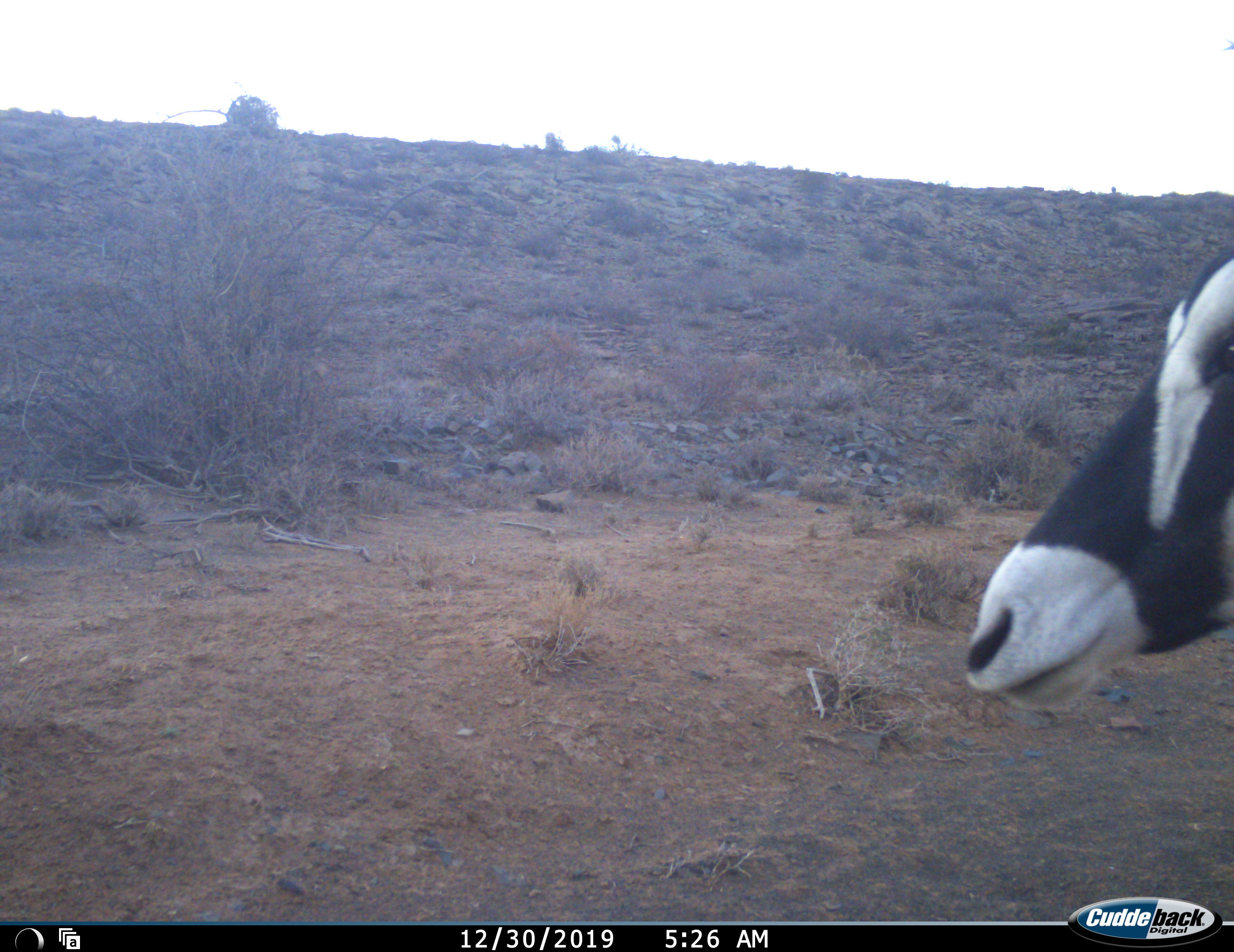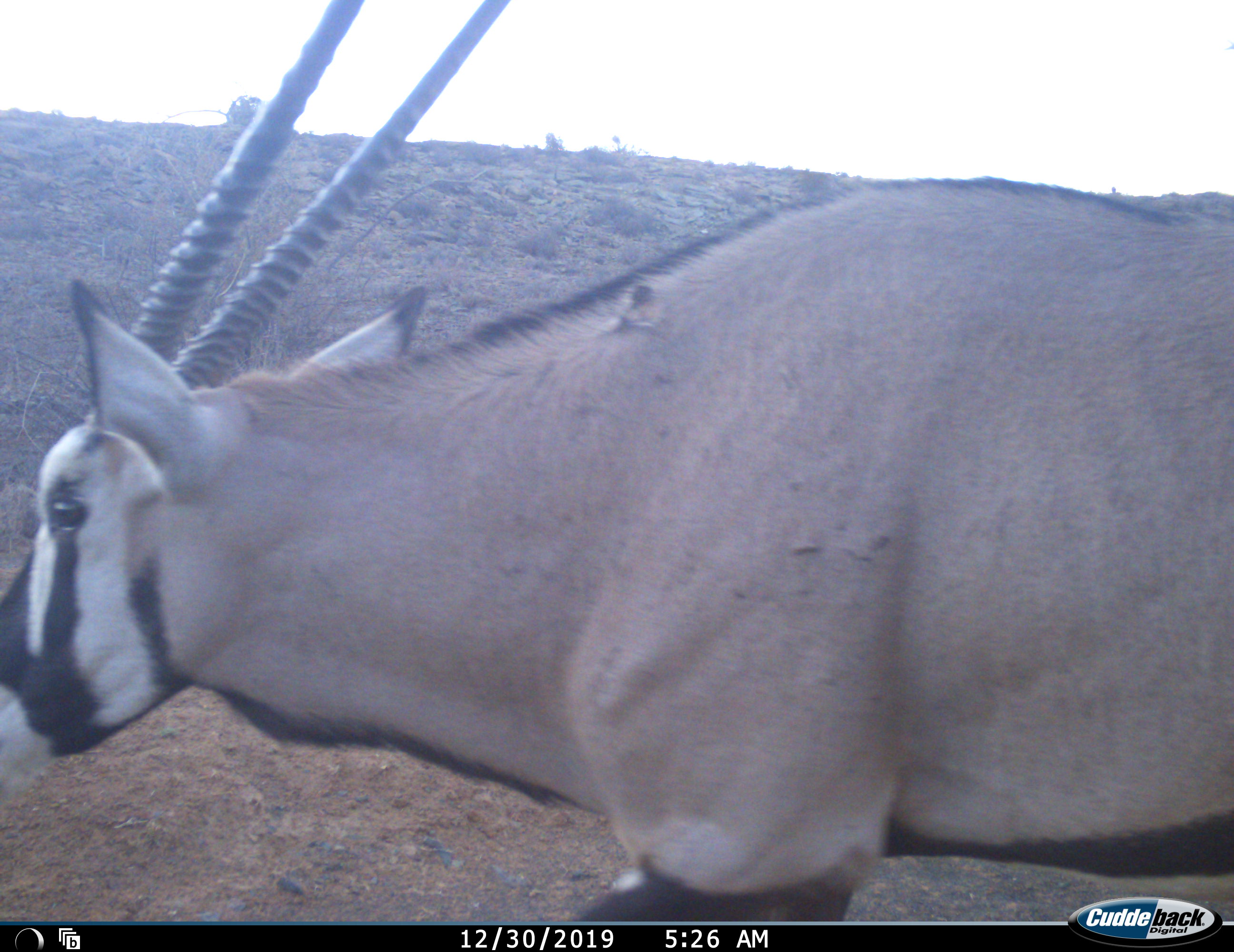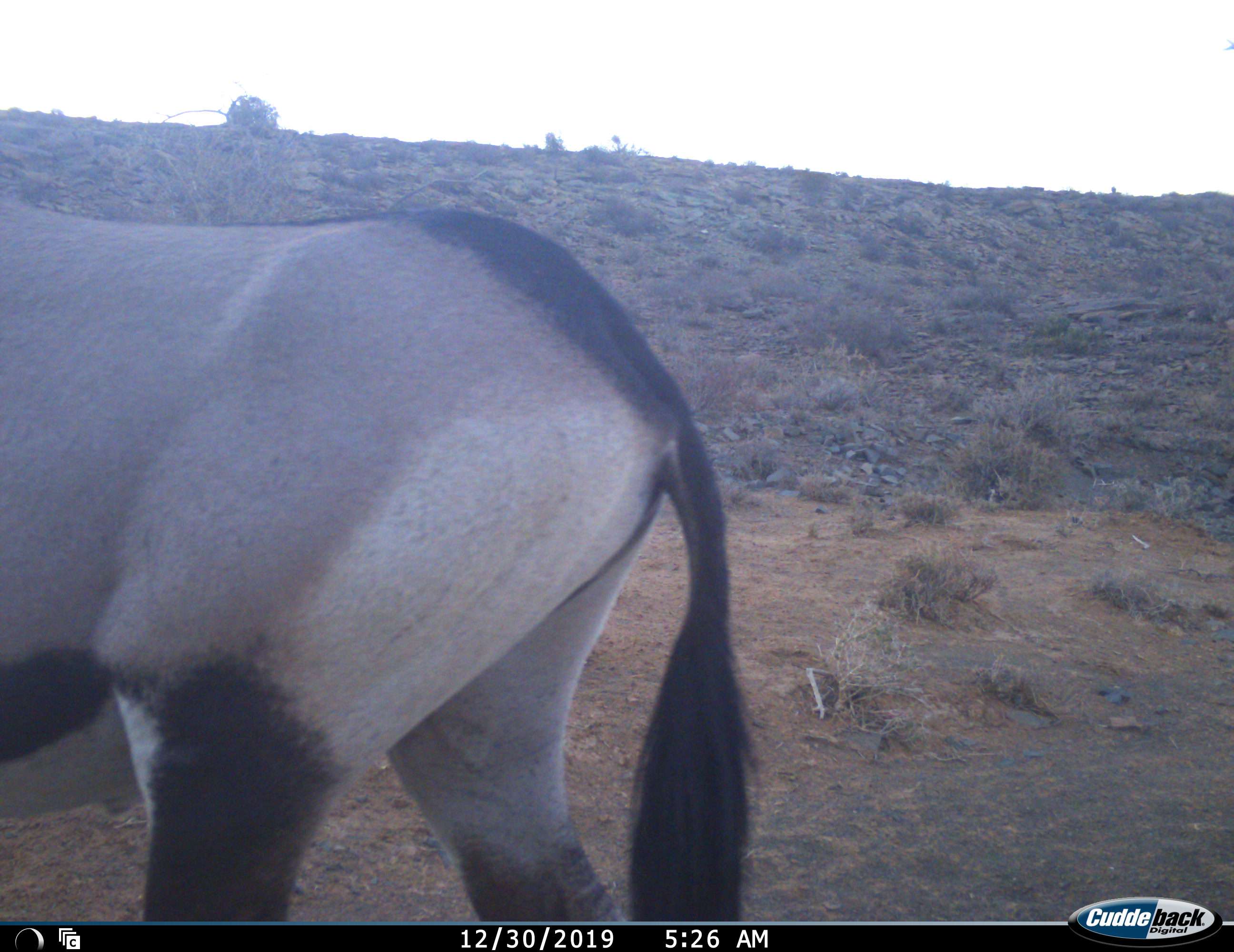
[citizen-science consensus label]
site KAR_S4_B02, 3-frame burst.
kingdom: Animalia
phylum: Chordata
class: Mammalia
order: Artiodactyla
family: Bovidae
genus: Oryx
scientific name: Oryx gazella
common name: gemsbok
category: oryx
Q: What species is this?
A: Oryx (gemsbok) (Oryx gazella).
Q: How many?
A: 1.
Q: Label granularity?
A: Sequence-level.